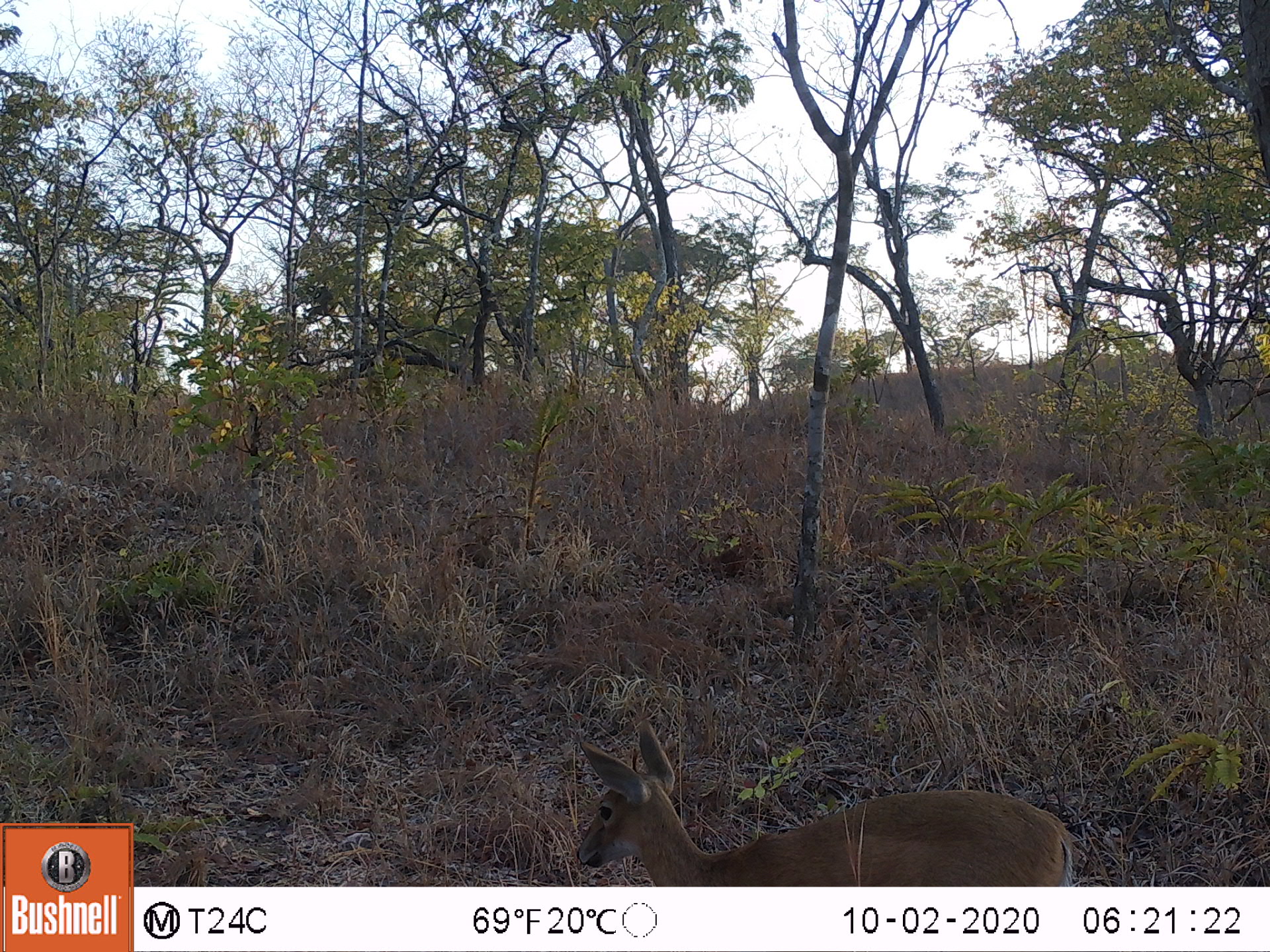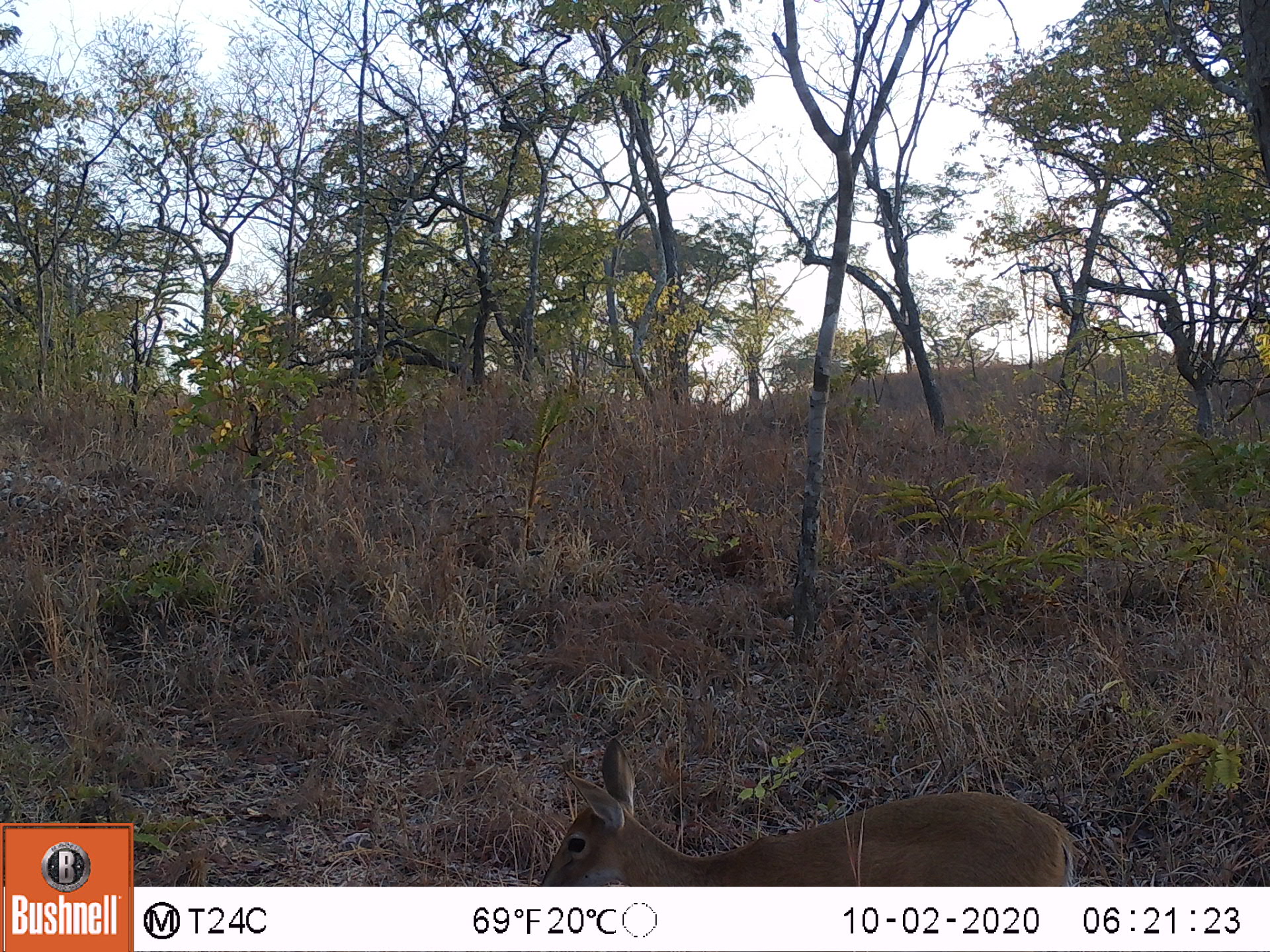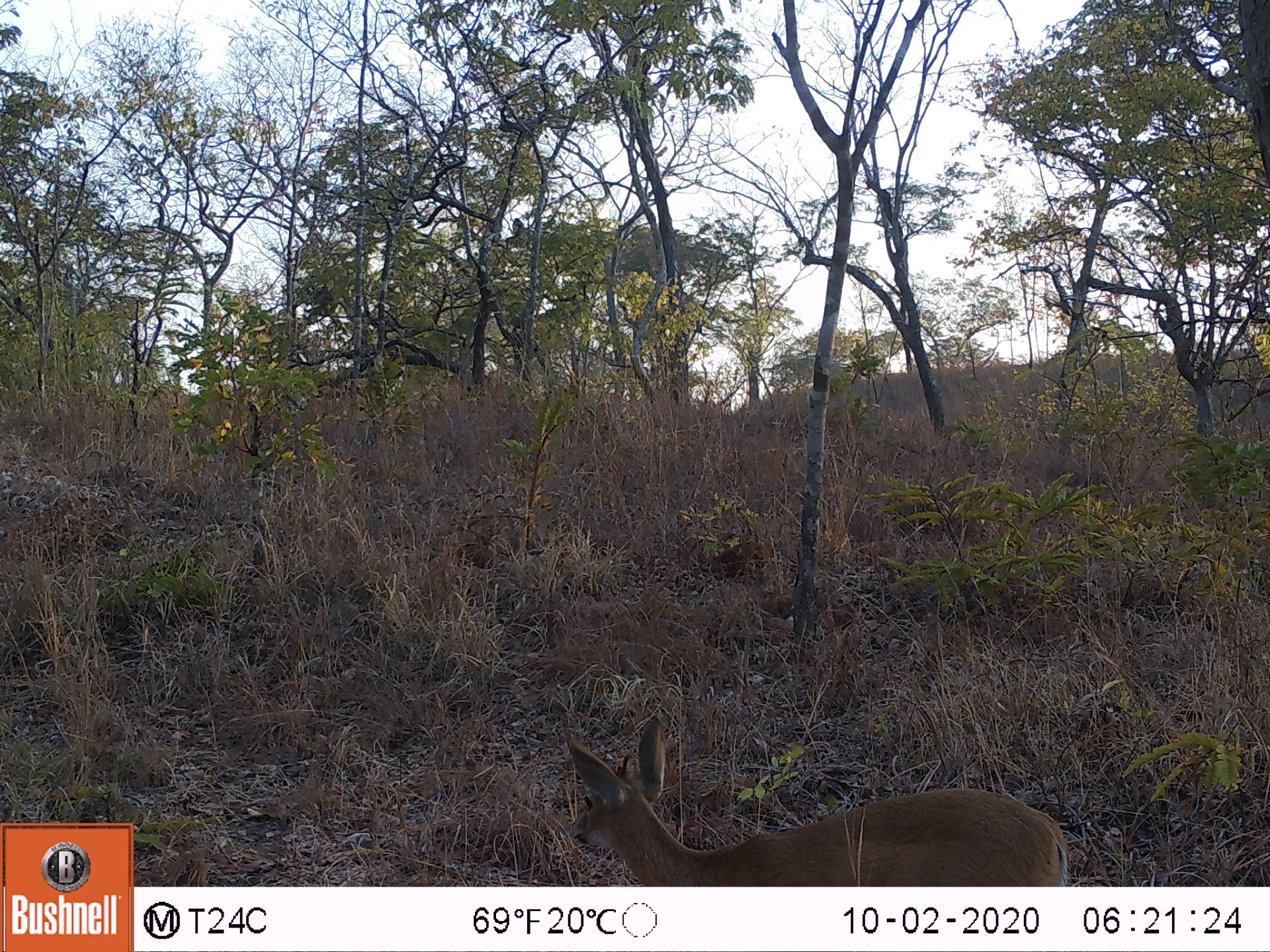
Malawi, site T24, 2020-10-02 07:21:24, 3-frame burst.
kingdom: Animalia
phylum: Chordata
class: Mammalia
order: Artiodactyla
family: Bovidae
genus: Sylvicapra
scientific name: Sylvicapra grimmia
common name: common duiker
Common duiker (Sylvicapra grimmia), count 1.